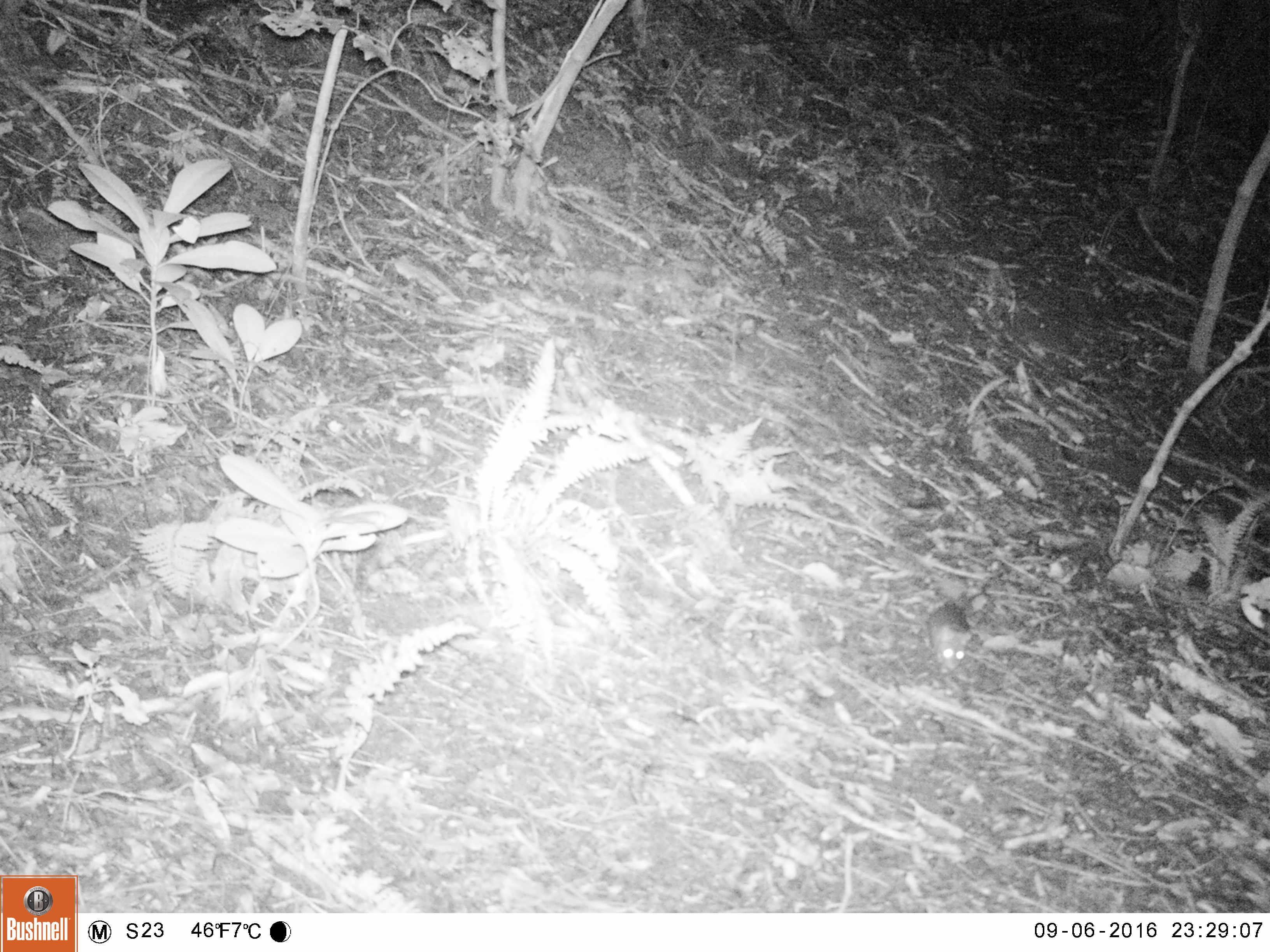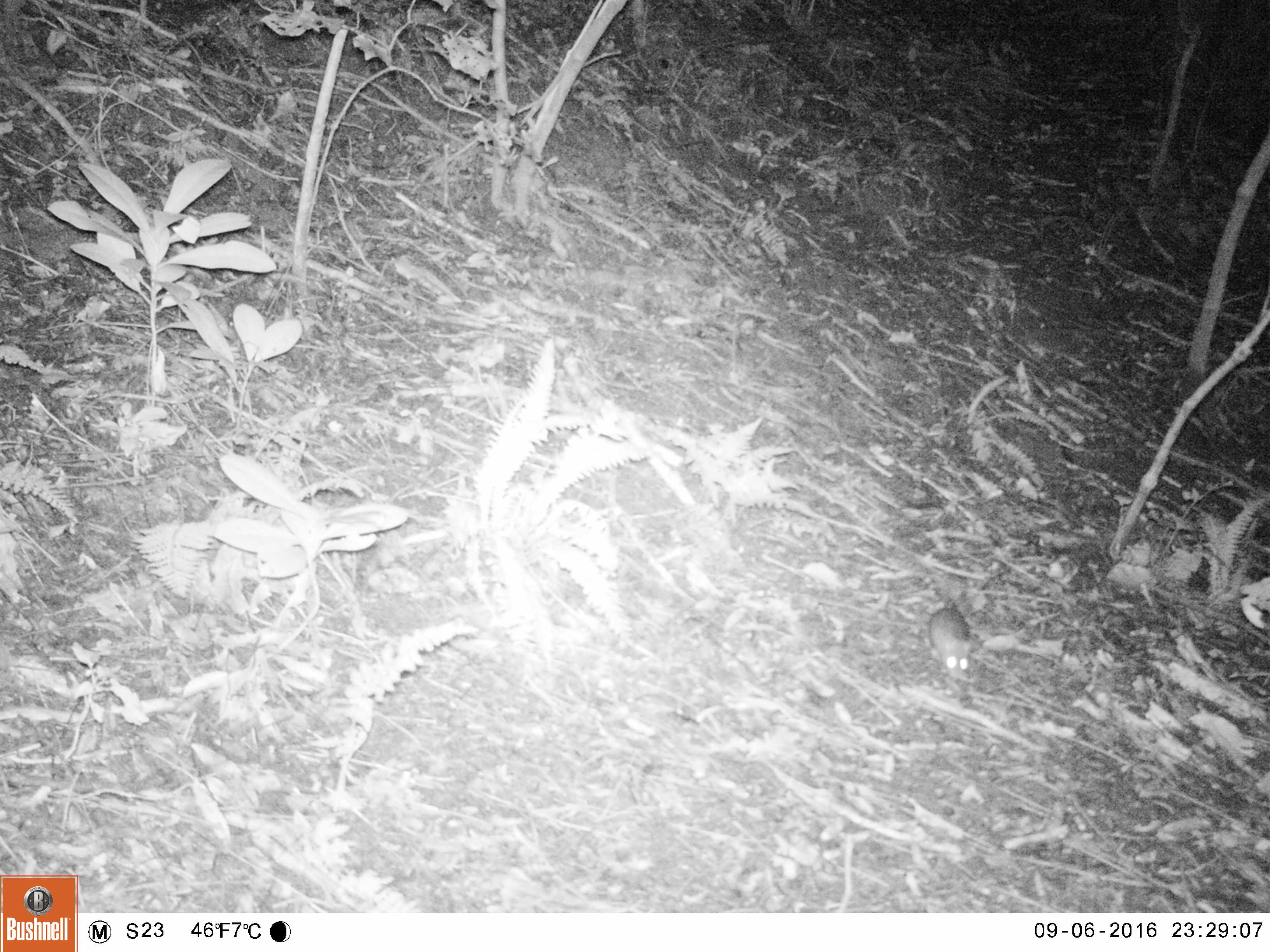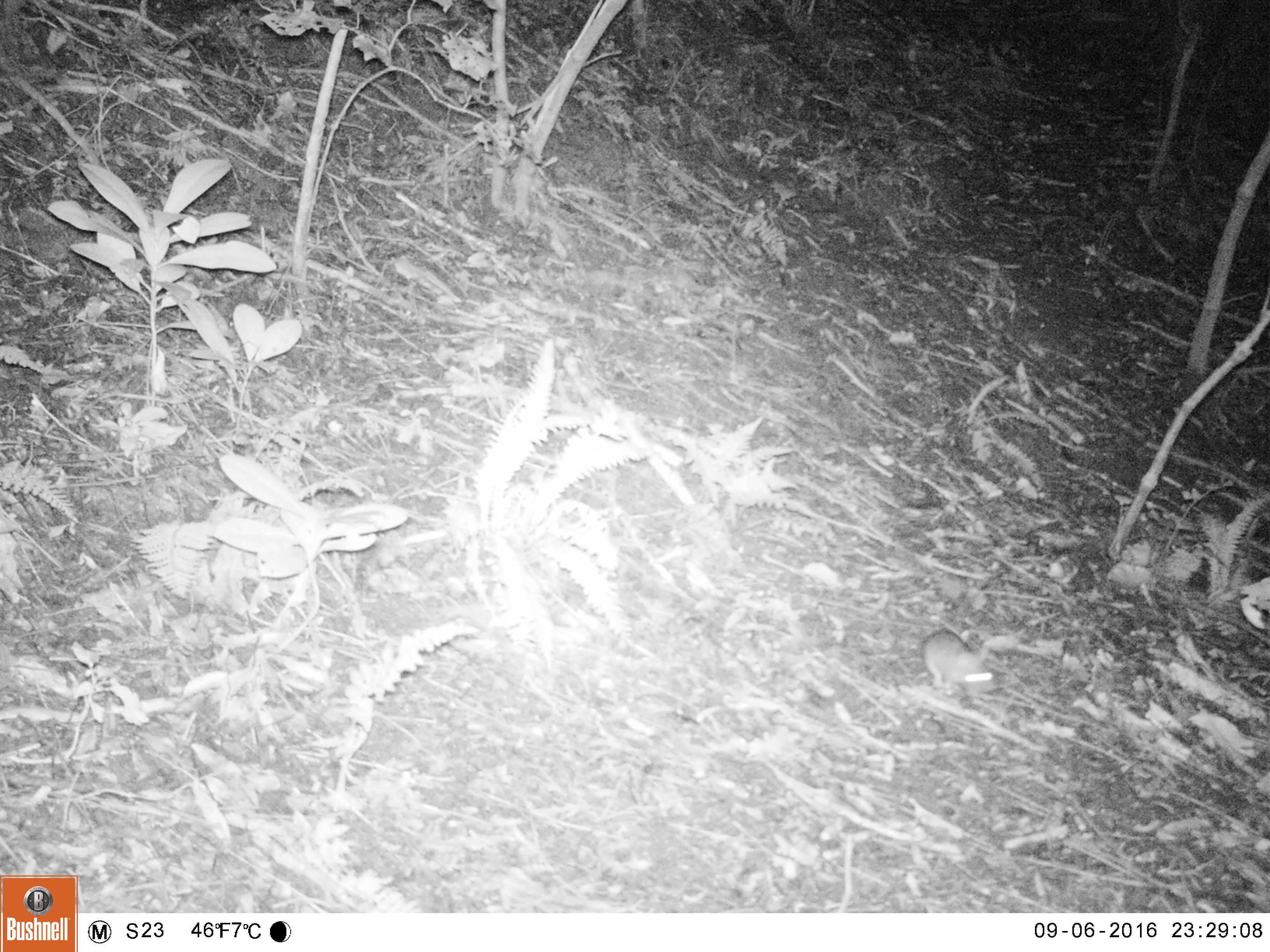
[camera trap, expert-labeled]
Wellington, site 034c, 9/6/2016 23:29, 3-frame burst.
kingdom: Animalia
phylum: Chordata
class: Mammalia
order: Rodentia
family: Muridae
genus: Rattus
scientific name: Rattus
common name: rat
Rat (Rattus).